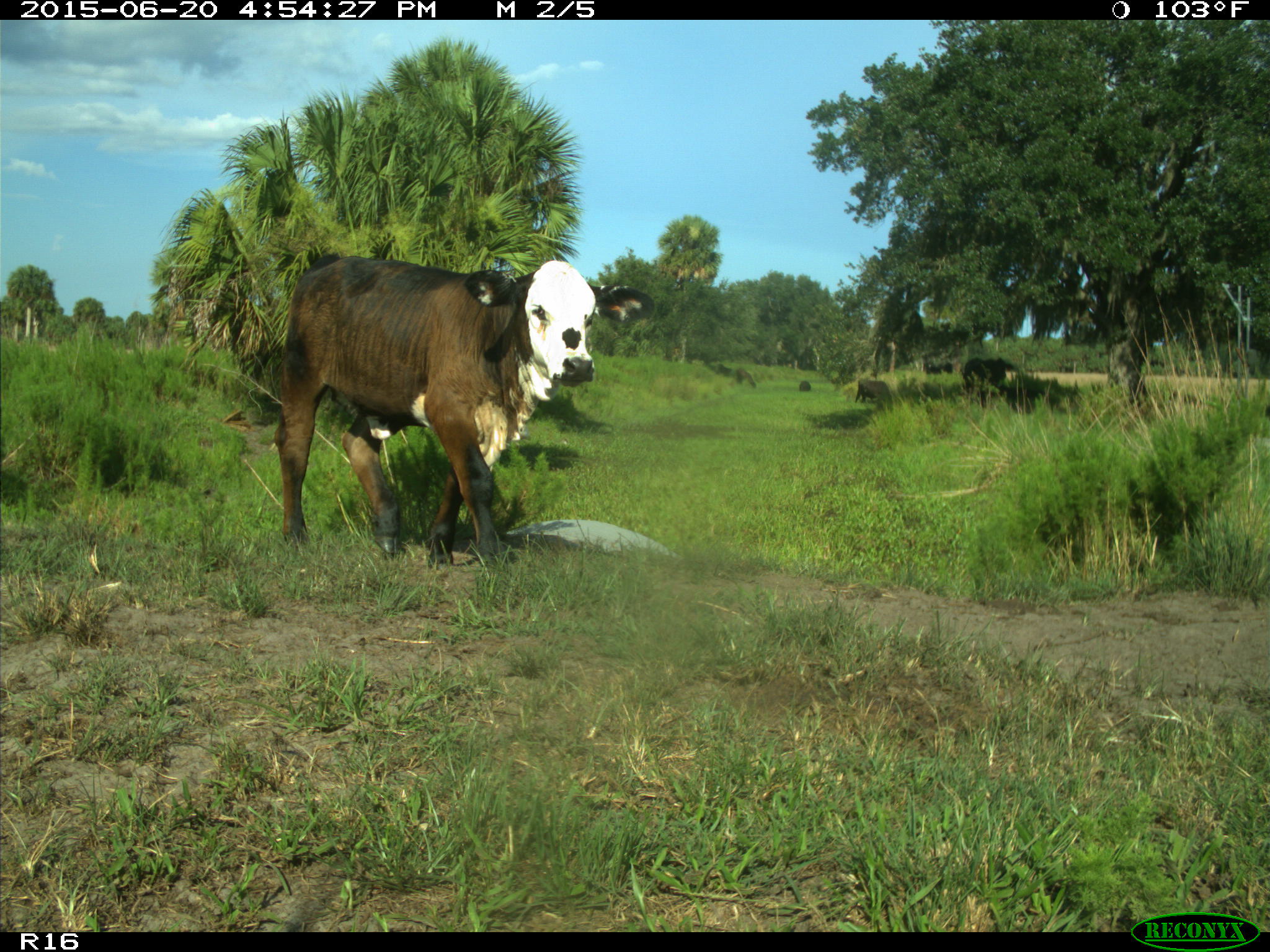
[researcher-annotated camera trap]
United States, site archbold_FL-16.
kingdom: Animalia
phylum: Chordata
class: Mammalia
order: Artiodactyla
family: Bovidae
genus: Bos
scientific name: Bos taurus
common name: domestic cow